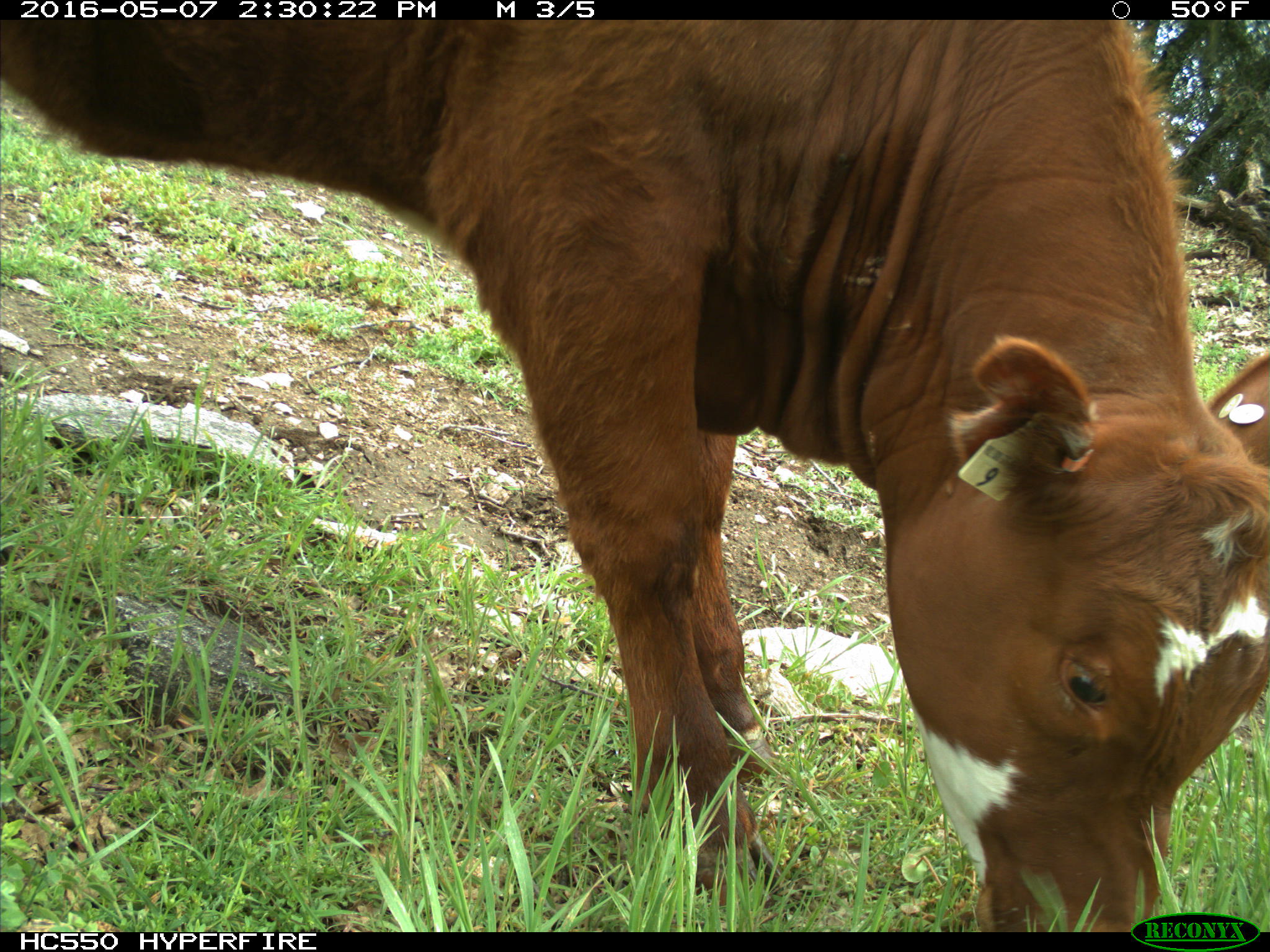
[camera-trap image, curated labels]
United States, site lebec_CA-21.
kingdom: Animalia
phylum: Chordata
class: Mammalia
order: Artiodactyla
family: Bovidae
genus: Bos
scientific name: Bos taurus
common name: domestic cow